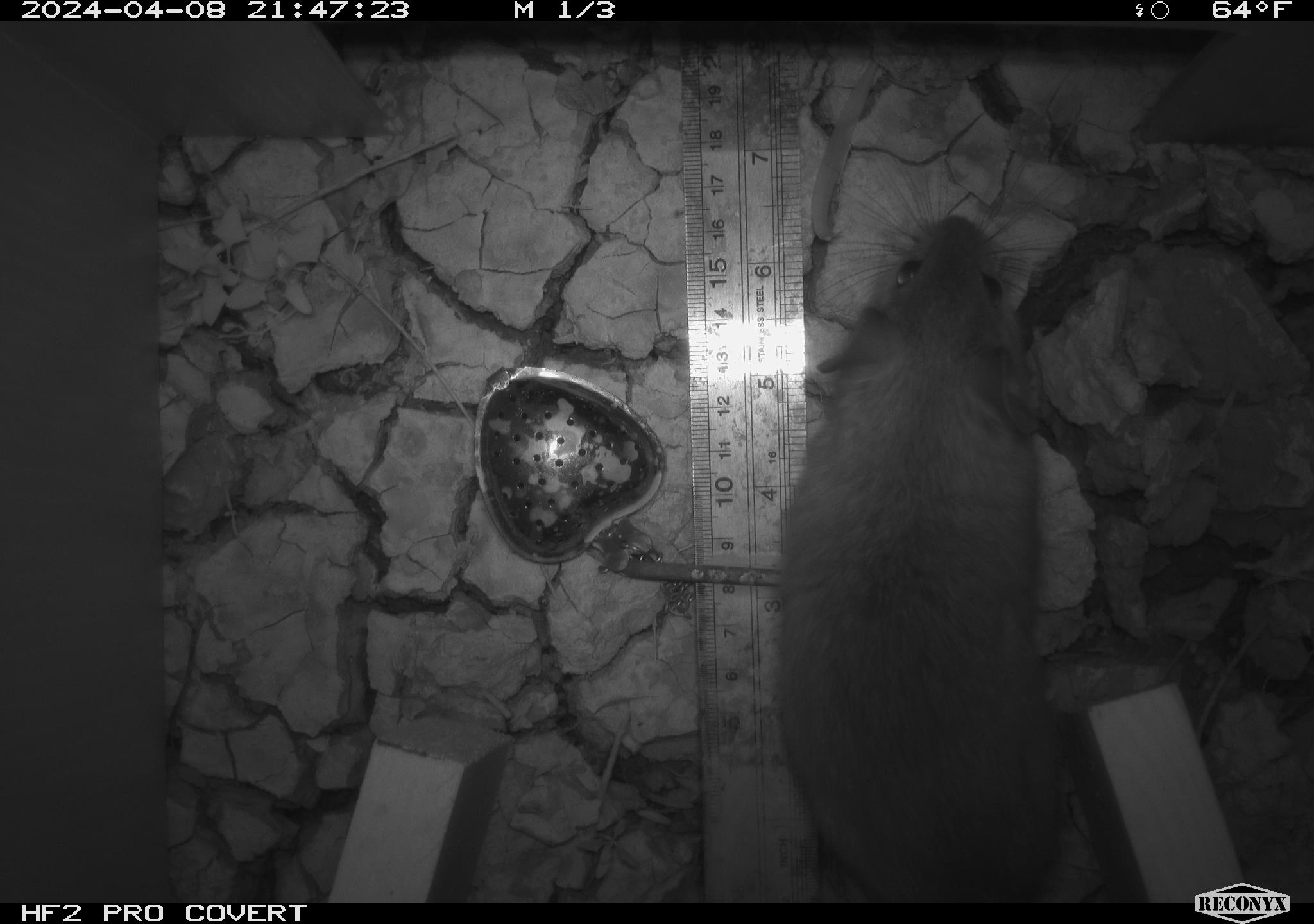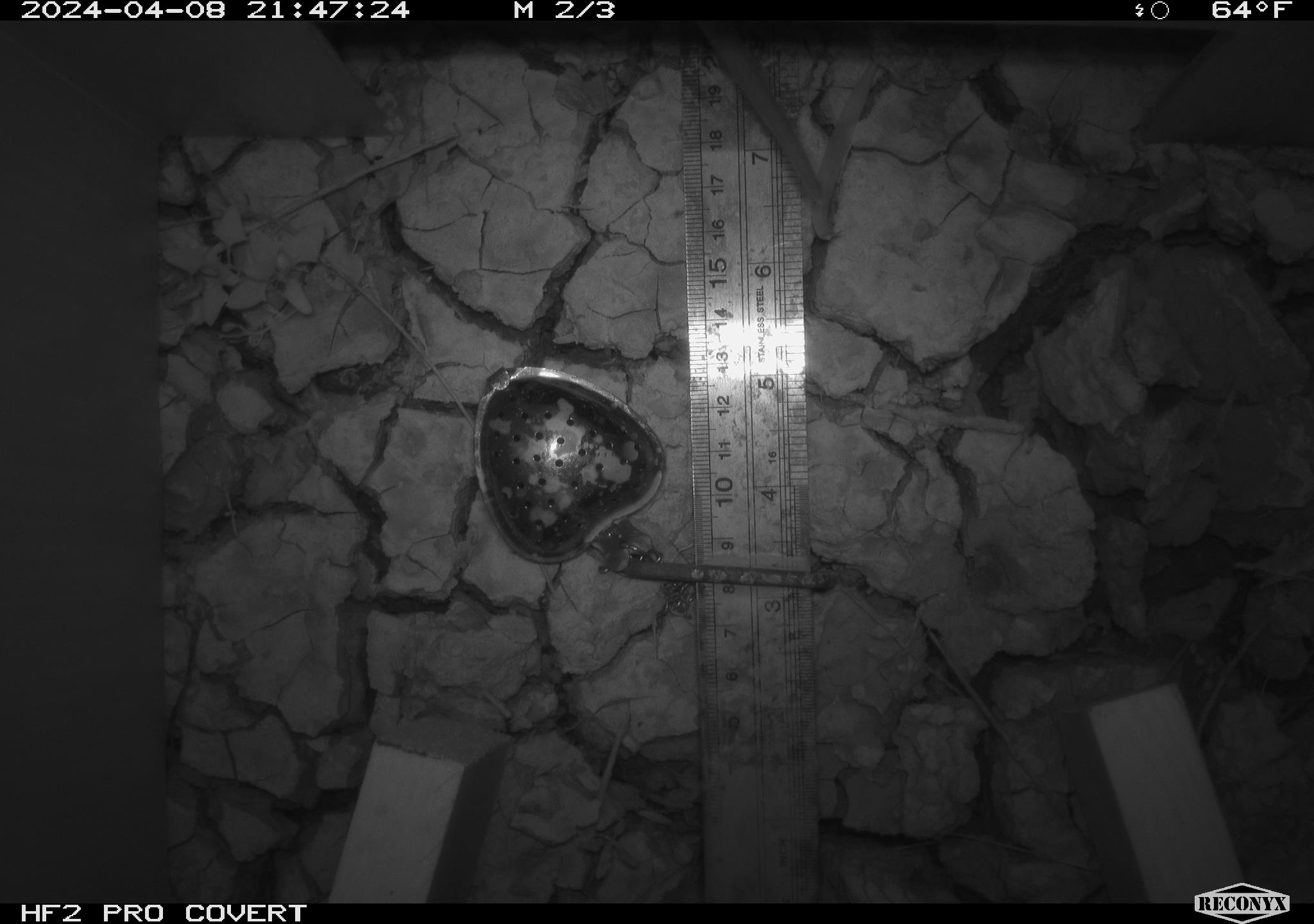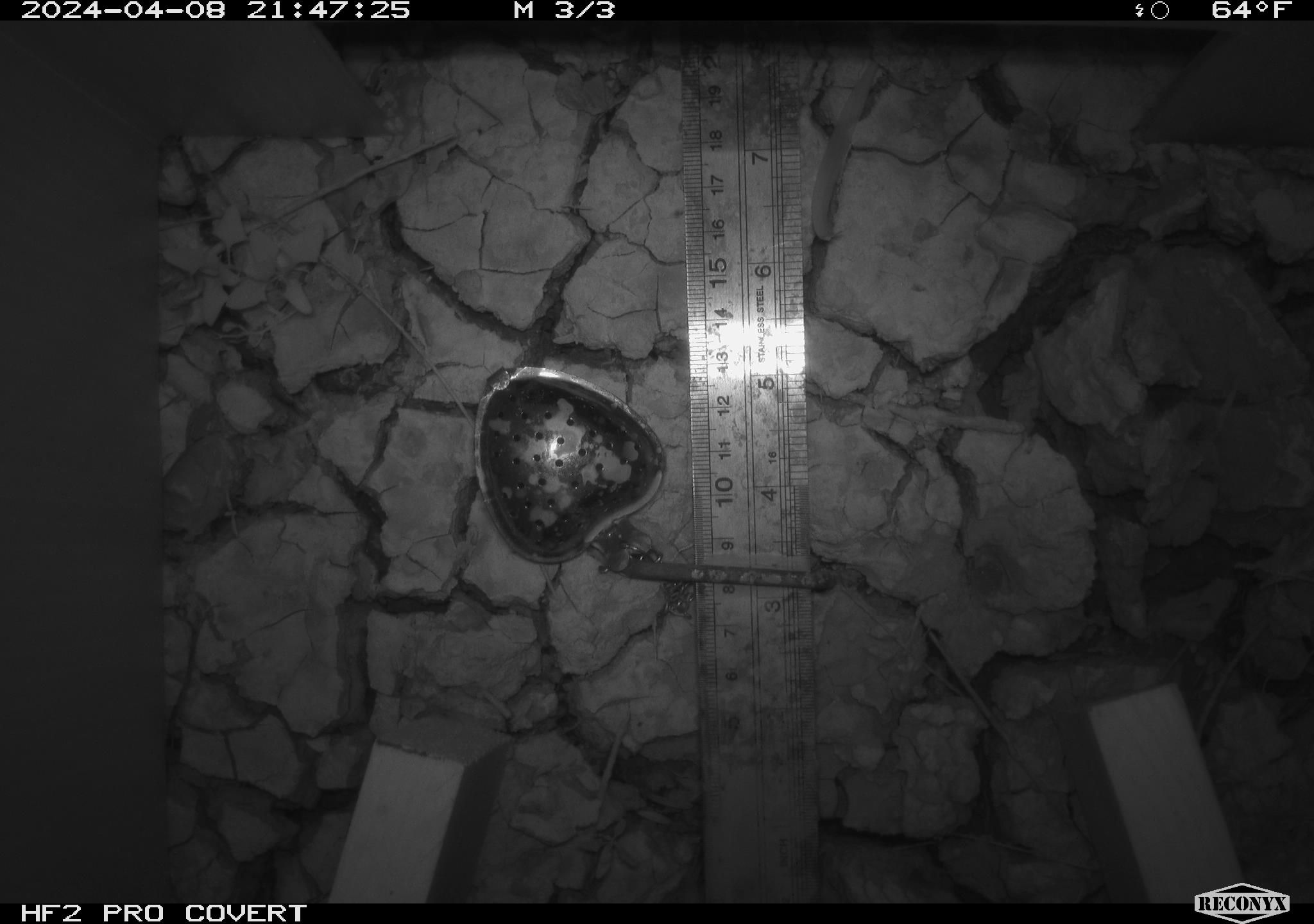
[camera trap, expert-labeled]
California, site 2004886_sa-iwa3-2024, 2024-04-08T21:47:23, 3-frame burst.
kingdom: Animalia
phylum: Chordata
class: Mammalia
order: Rodentia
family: Cricetidae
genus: Neotoma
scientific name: Neotoma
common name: pack rat or woodrat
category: neotoma species